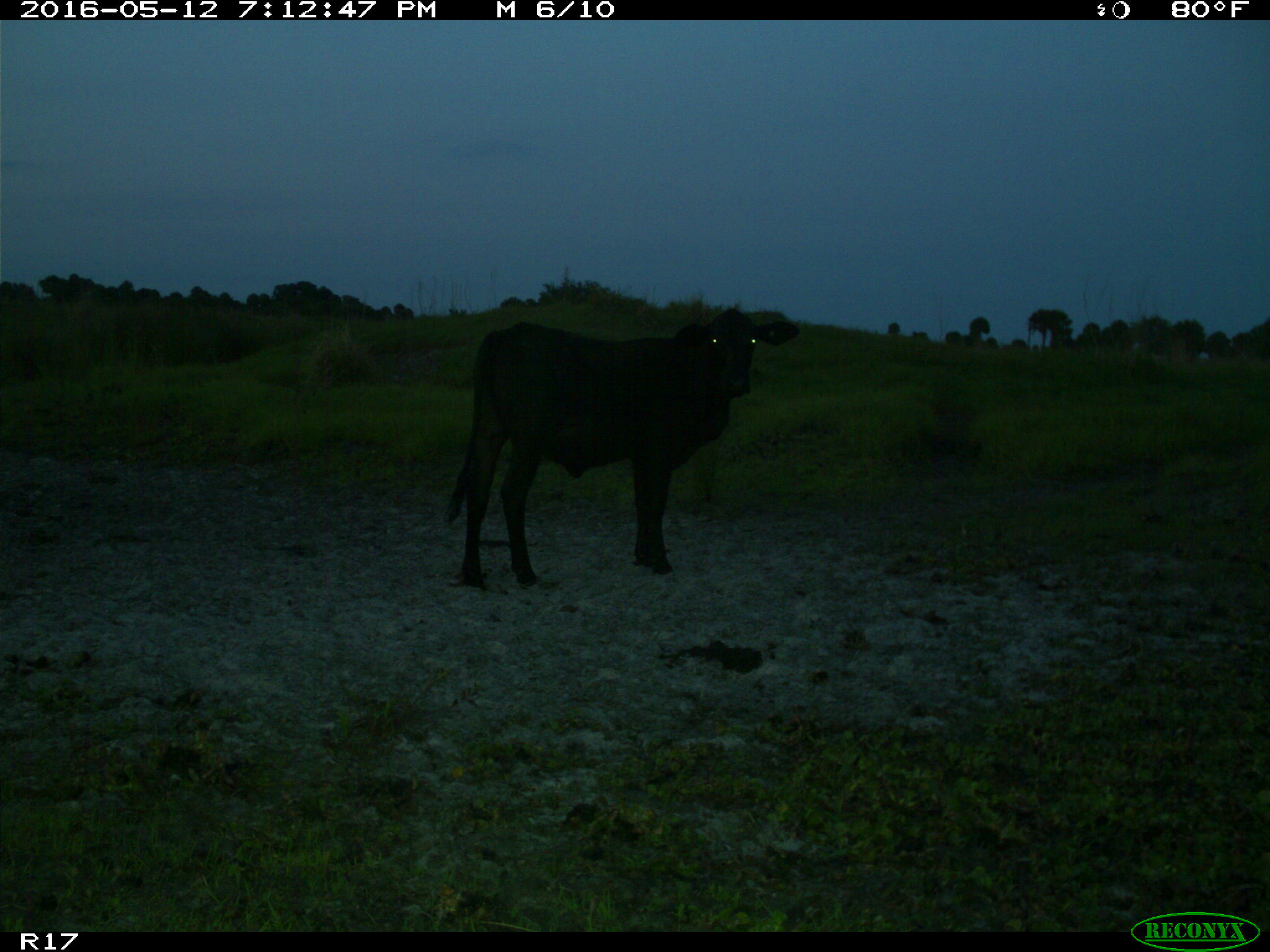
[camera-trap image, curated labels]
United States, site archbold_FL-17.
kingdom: Animalia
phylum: Chordata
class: Mammalia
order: Artiodactyla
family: Bovidae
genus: Bos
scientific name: Bos taurus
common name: domestic cow